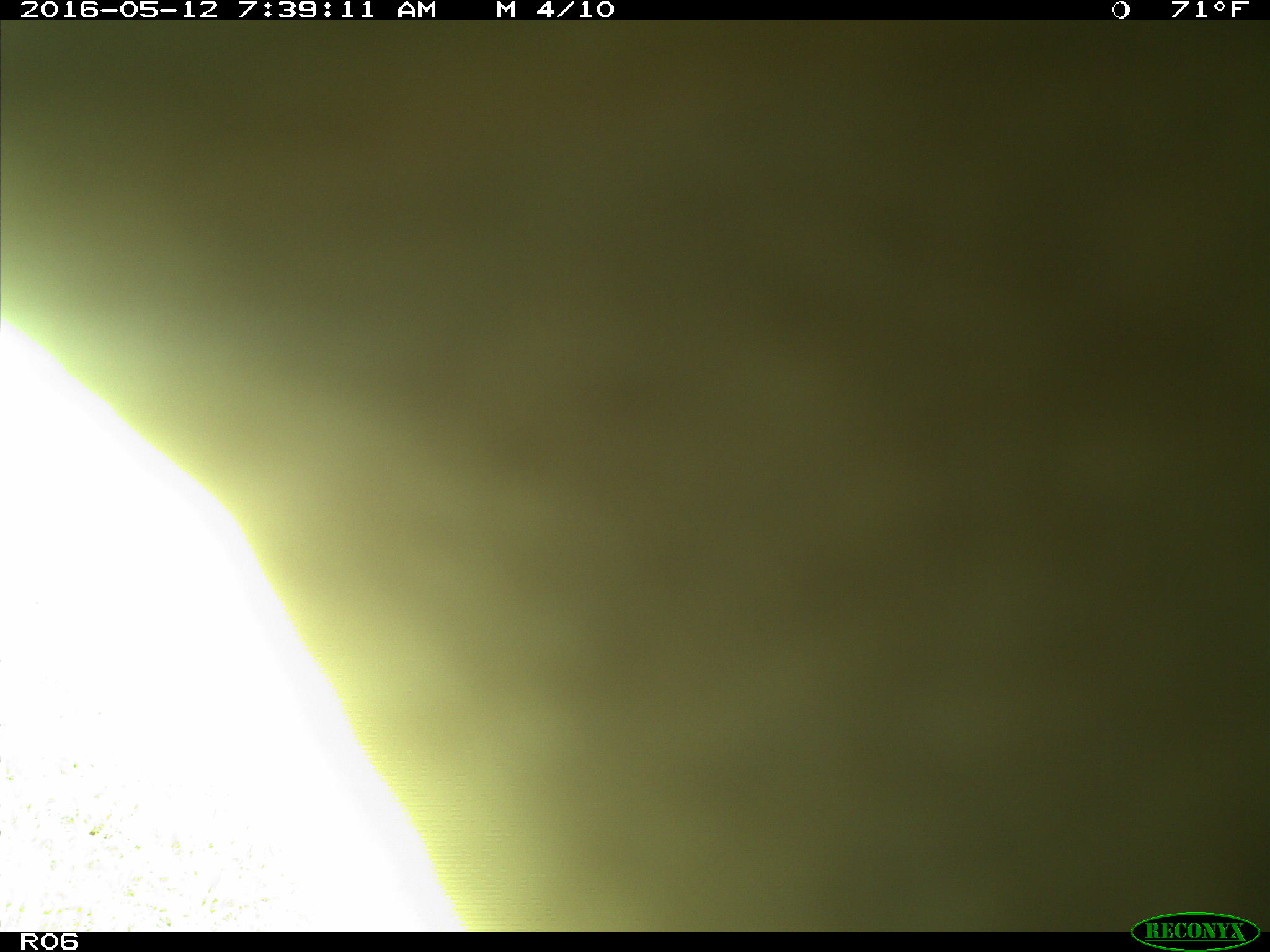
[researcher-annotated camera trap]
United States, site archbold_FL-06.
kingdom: Animalia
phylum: Chordata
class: Mammalia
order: Artiodactyla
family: Bovidae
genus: Bos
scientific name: Bos taurus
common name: domestic cow